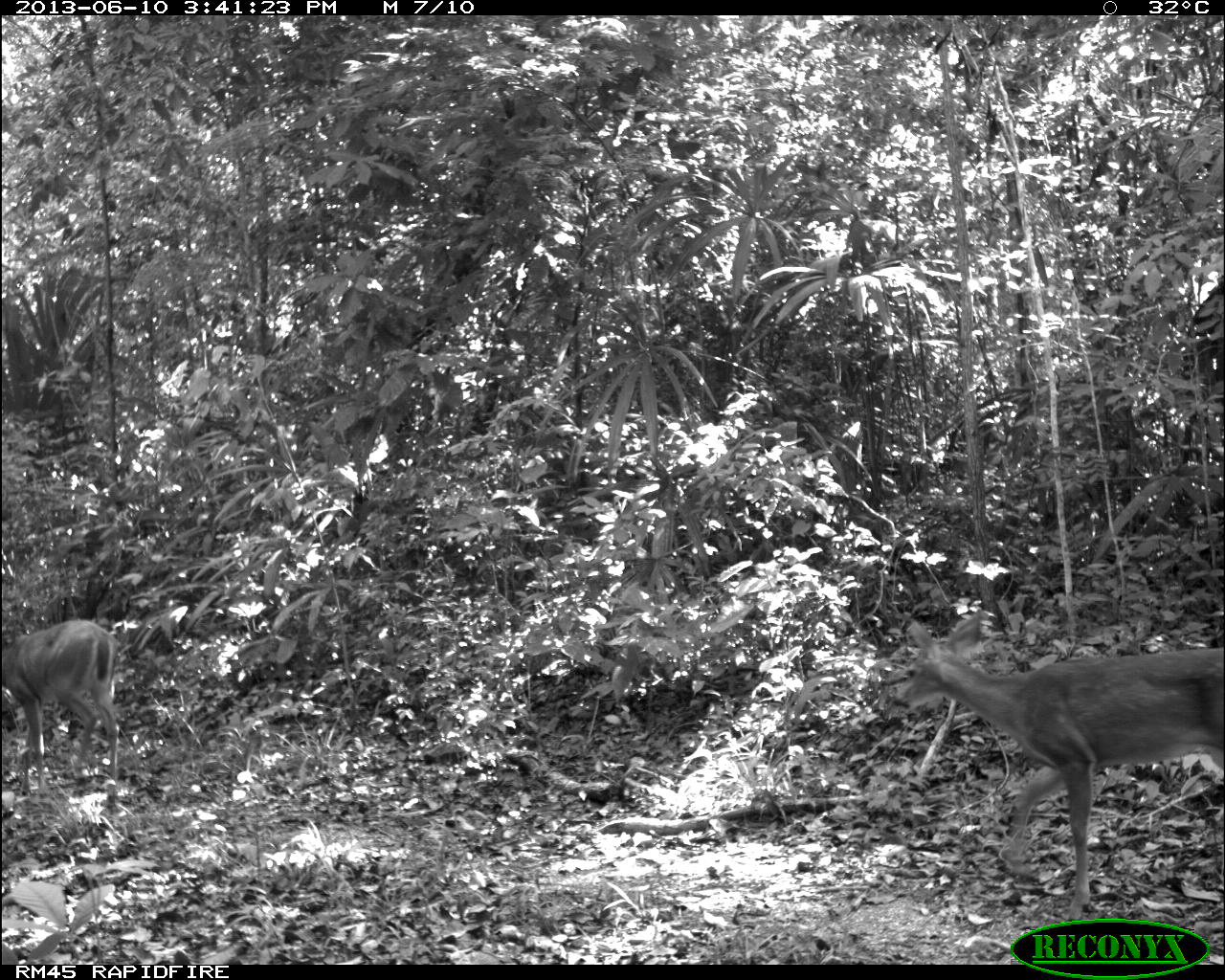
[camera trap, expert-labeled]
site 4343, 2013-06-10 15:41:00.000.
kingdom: Animalia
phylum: Chordata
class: Mammalia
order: Artiodactyla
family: Cervidae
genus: Odocoileus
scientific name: Odocoileus virginianus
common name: white-tailed deer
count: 1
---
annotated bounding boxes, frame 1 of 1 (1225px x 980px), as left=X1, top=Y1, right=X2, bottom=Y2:
odocoileus virginianus: left=896, top=614, right=1222, bottom=920; left=2, top=617, right=123, bottom=809